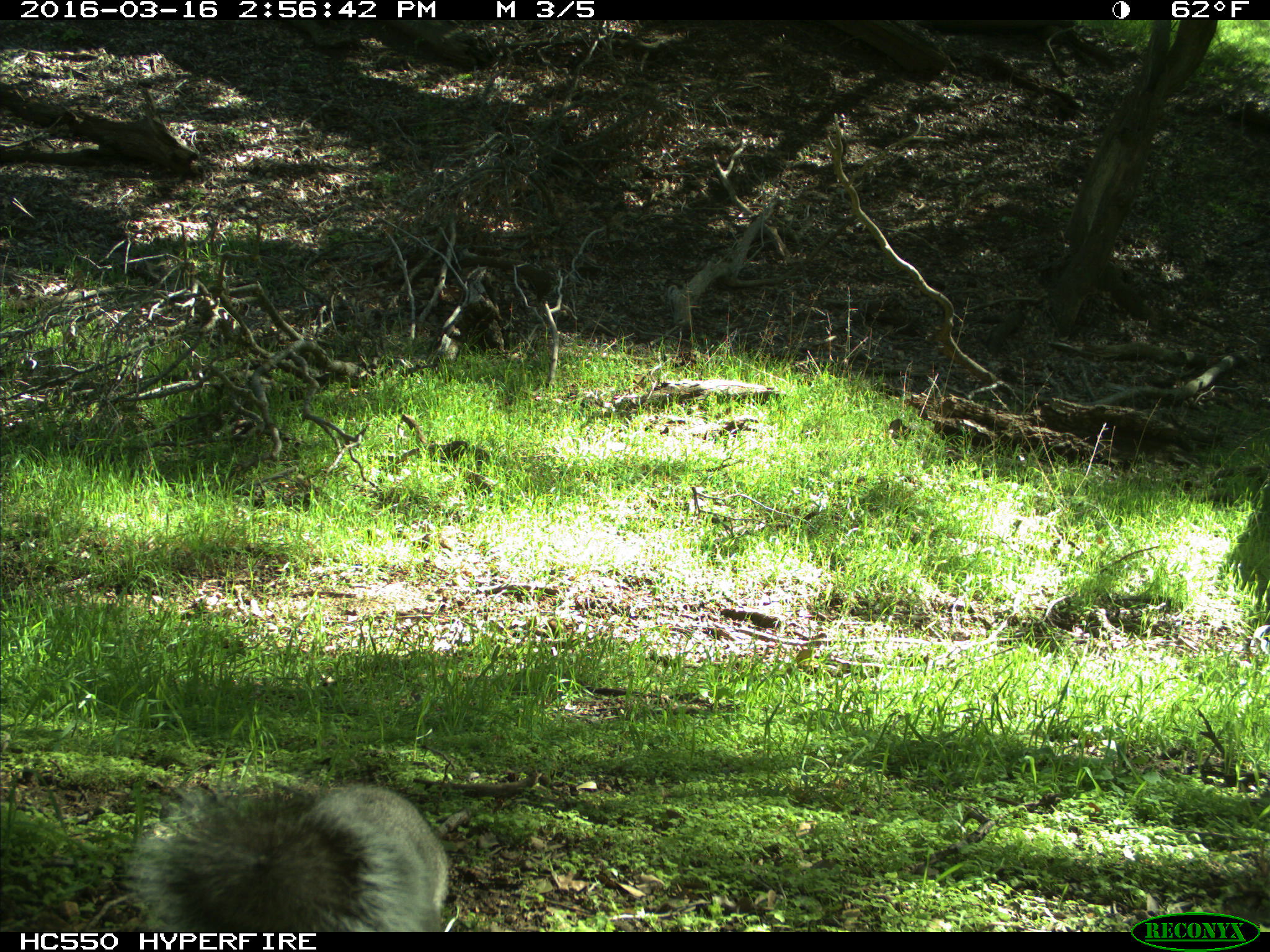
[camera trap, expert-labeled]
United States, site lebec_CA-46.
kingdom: Animalia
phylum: Chordata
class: Mammalia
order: Rodentia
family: Sciuridae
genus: Sciurus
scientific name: Sciurus carolinensis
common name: eastern gray squirrel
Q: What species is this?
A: Sciurus carolinensis (eastern gray squirrel).